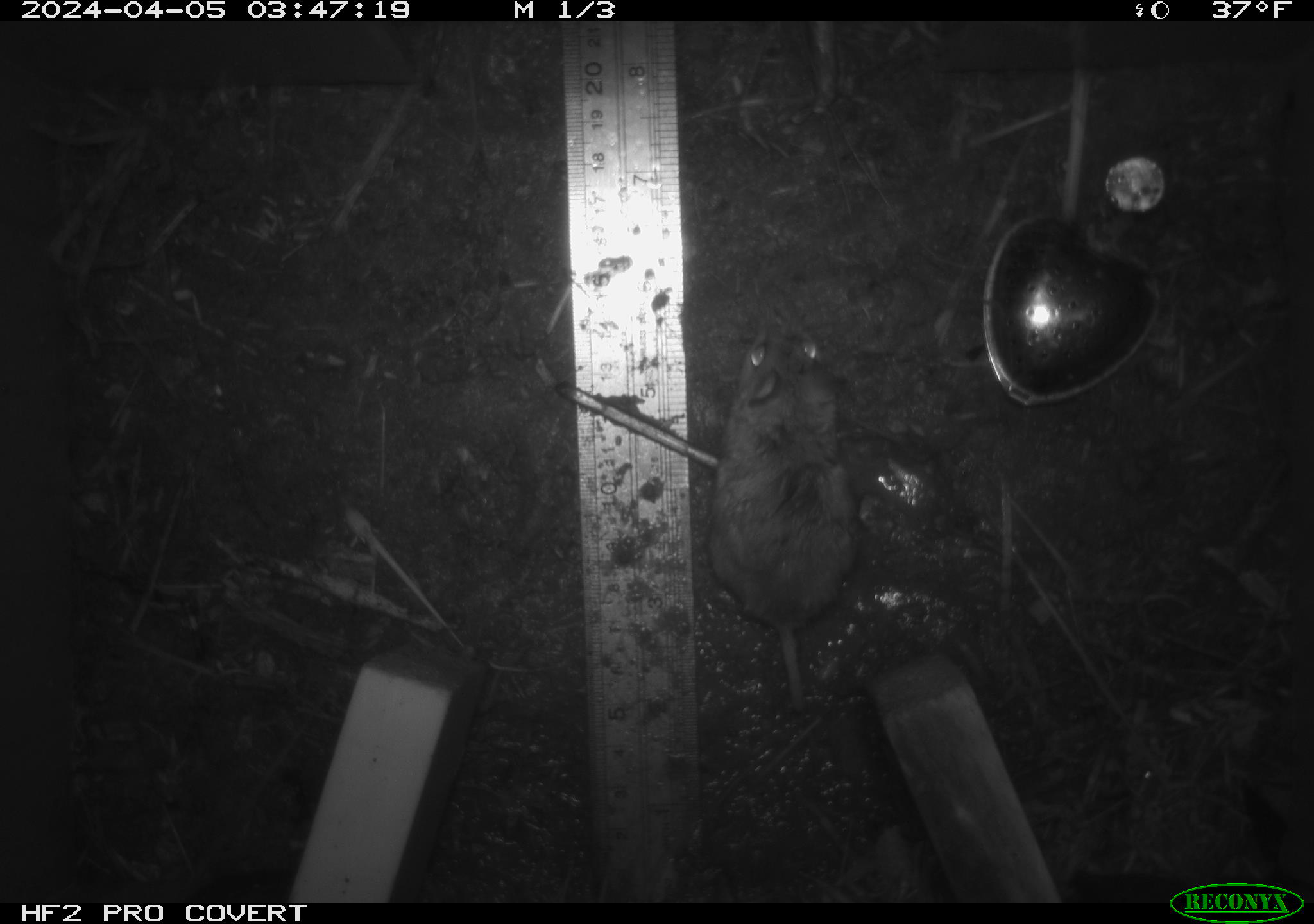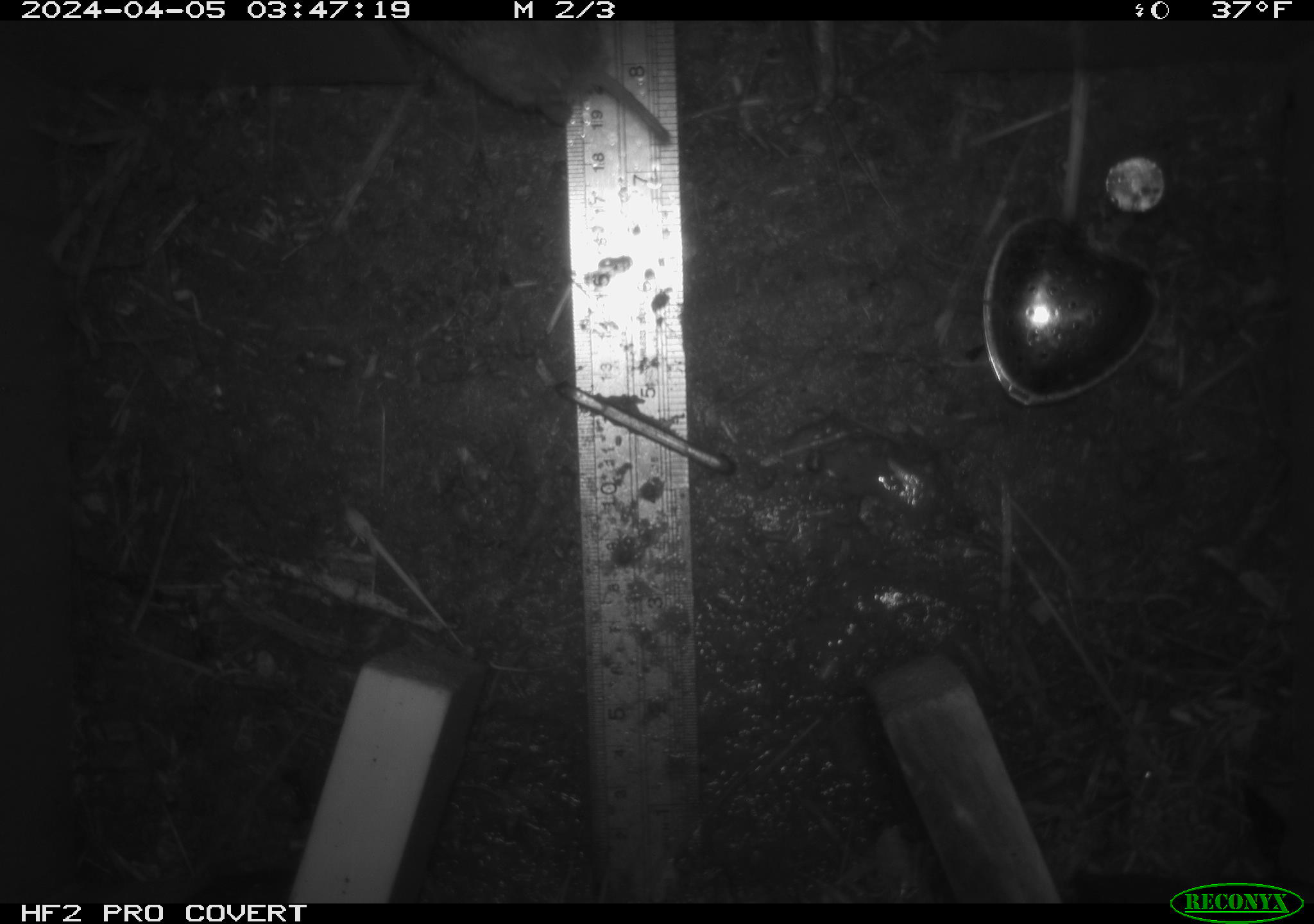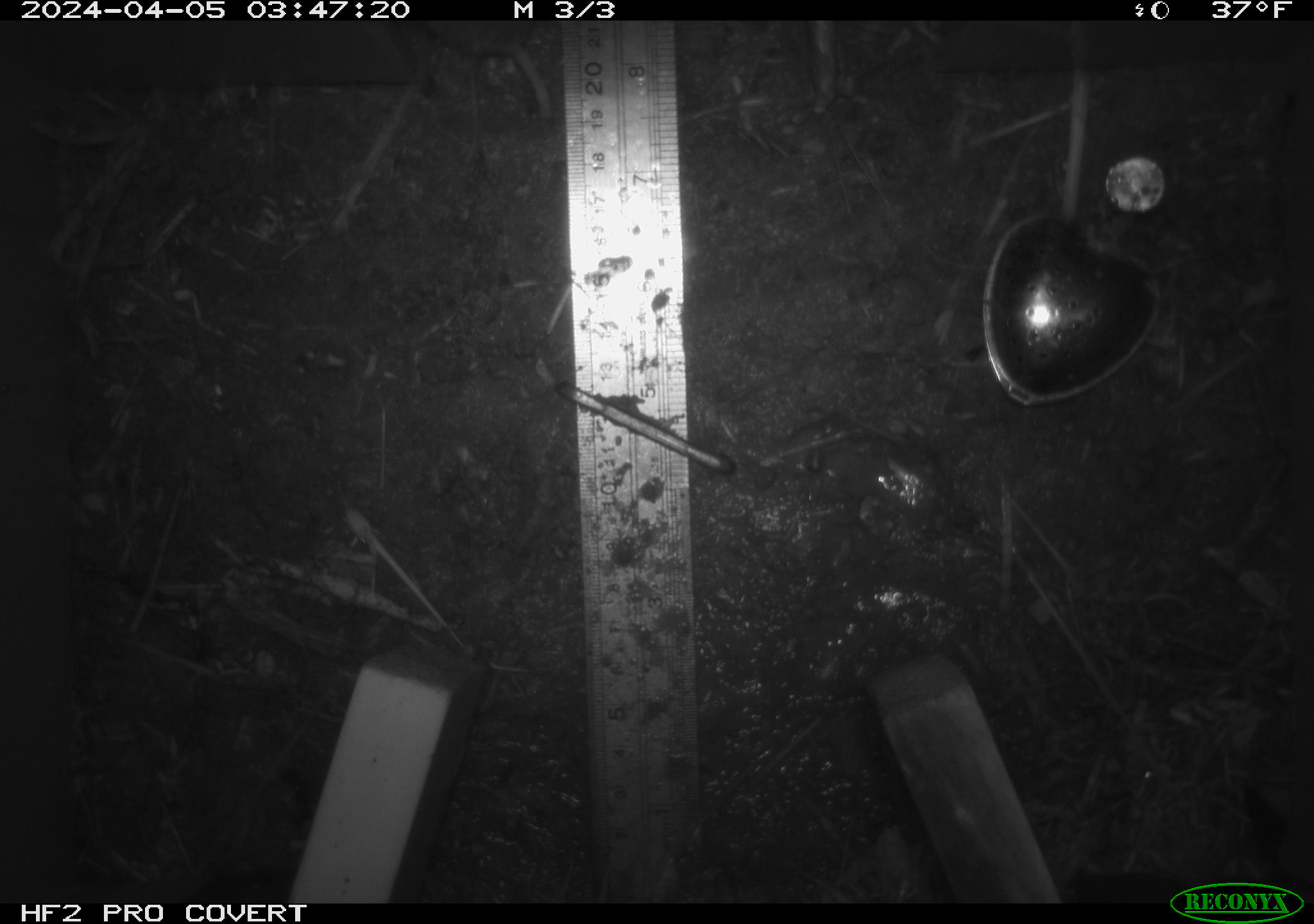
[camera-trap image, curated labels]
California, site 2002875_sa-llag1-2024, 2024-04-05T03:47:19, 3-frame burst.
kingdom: Animalia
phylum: Chordata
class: Mammalia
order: Rodentia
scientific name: Rodentia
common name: mouse species